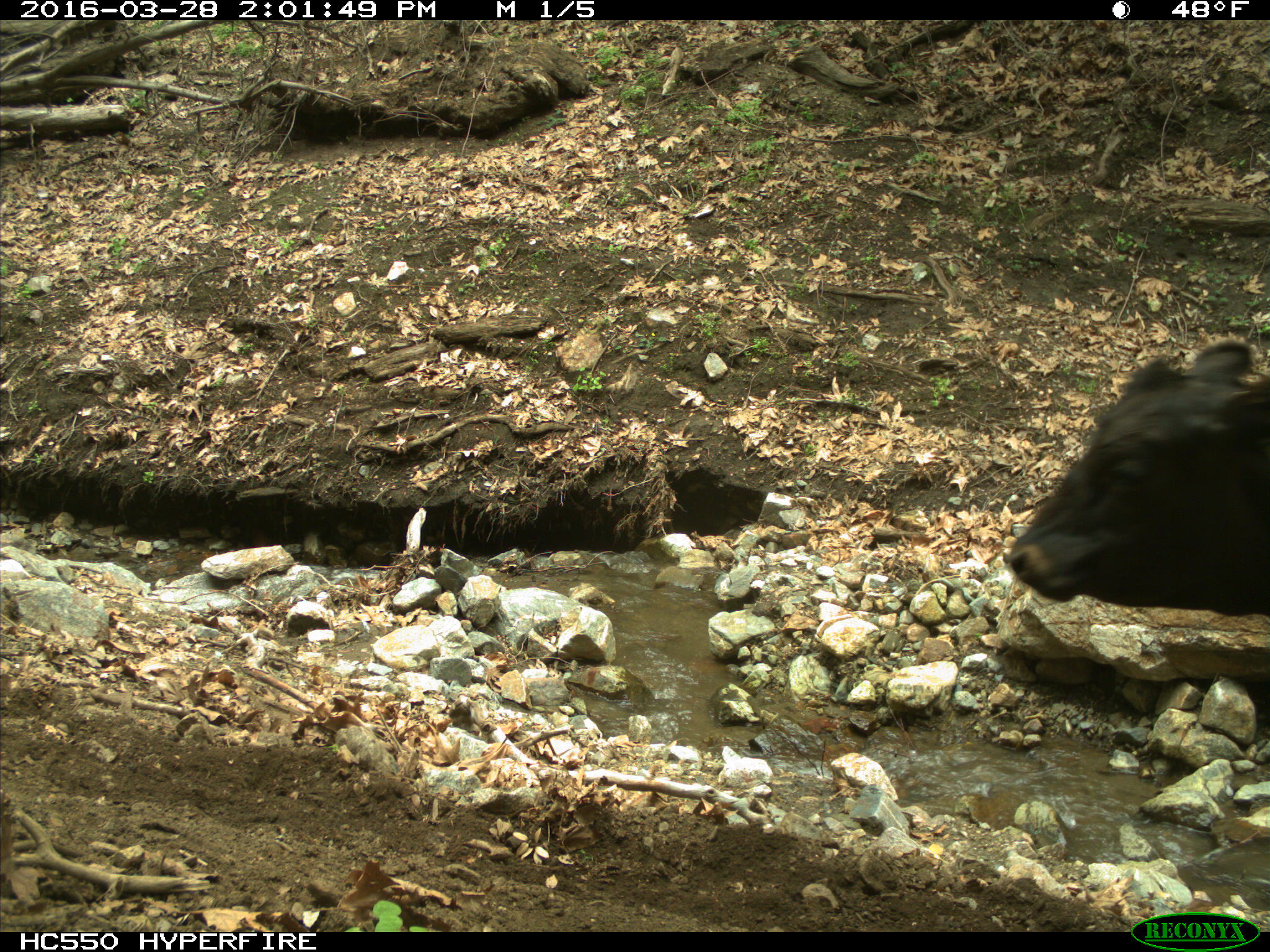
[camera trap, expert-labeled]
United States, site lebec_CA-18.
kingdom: Animalia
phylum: Chordata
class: Mammalia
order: Artiodactyla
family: Bovidae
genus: Bos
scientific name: Bos taurus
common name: domestic cow